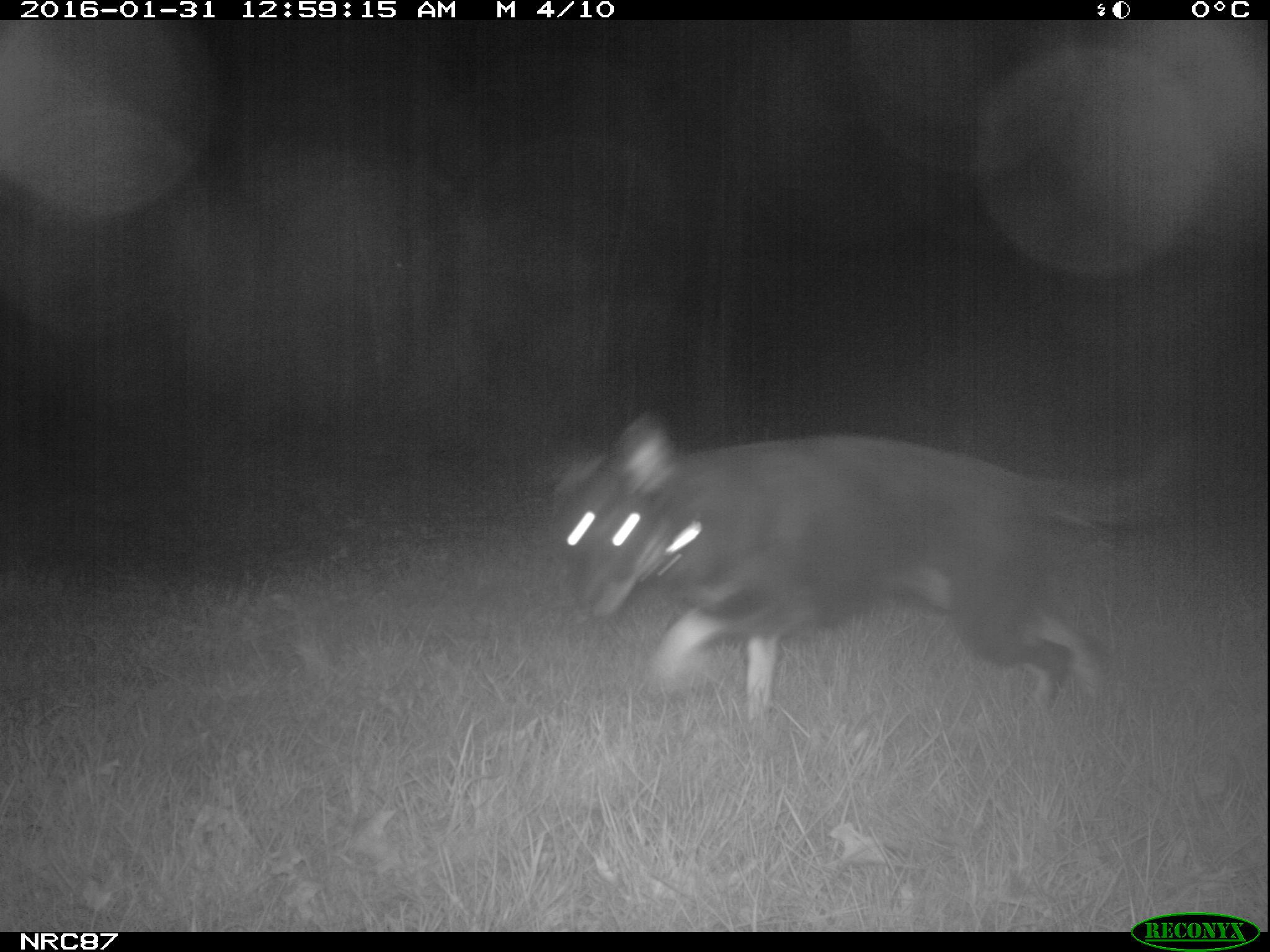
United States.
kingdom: Animalia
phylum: Chordata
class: Mammalia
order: Carnivora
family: Canidae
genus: Canis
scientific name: Canis familiaris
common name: domestic dog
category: Dog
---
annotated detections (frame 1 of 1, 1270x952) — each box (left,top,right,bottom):
Dog: (547,388,1227,741)